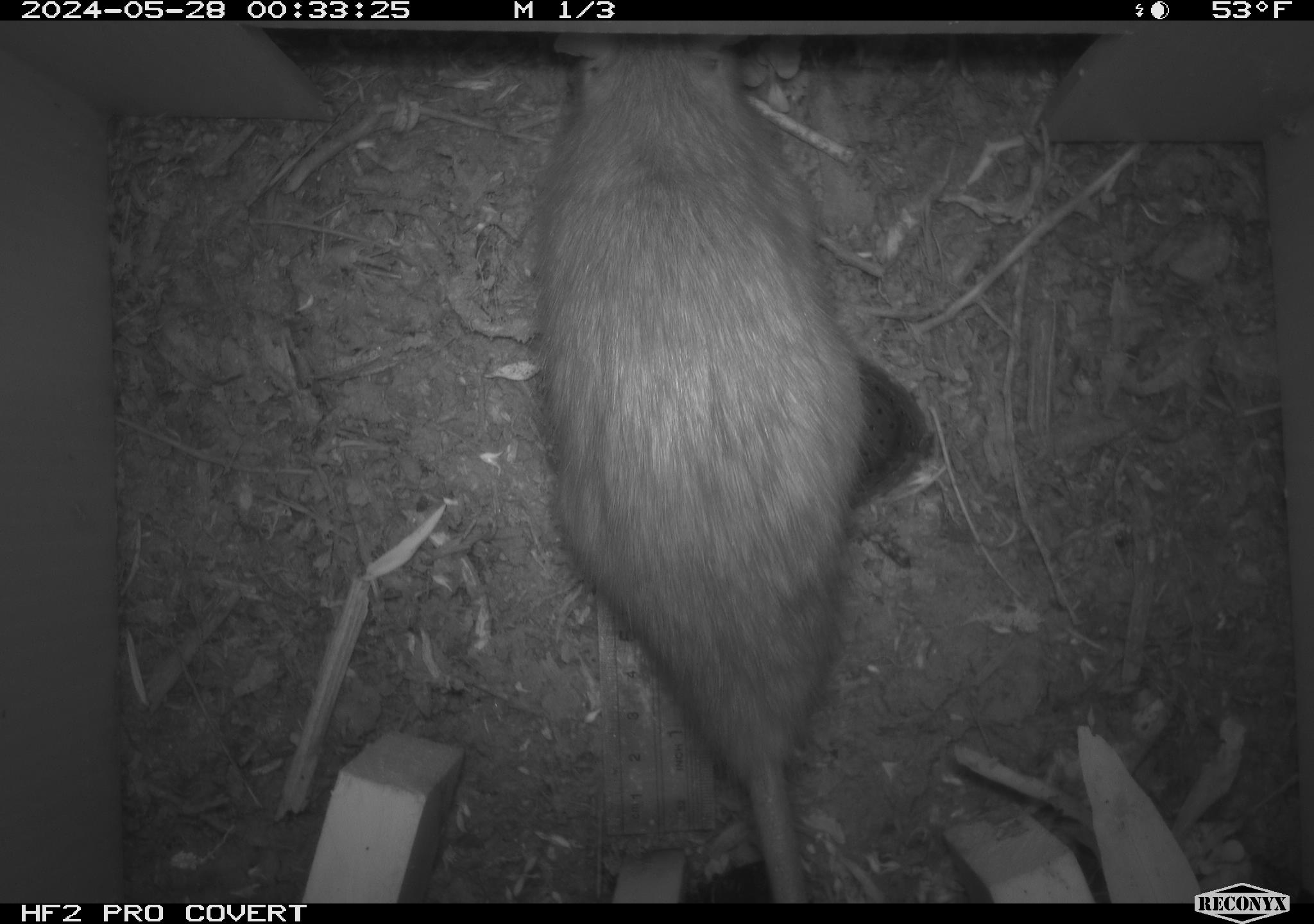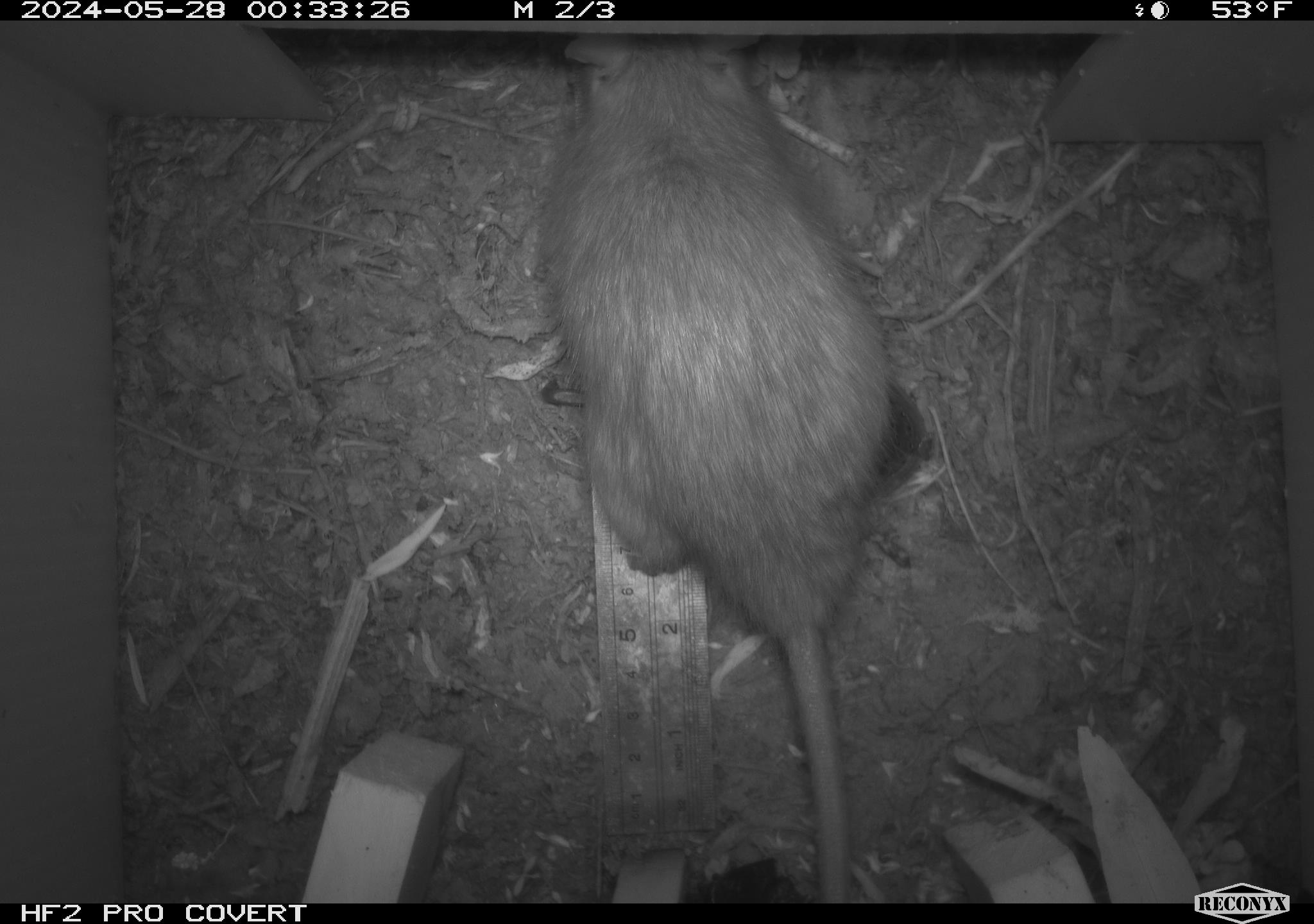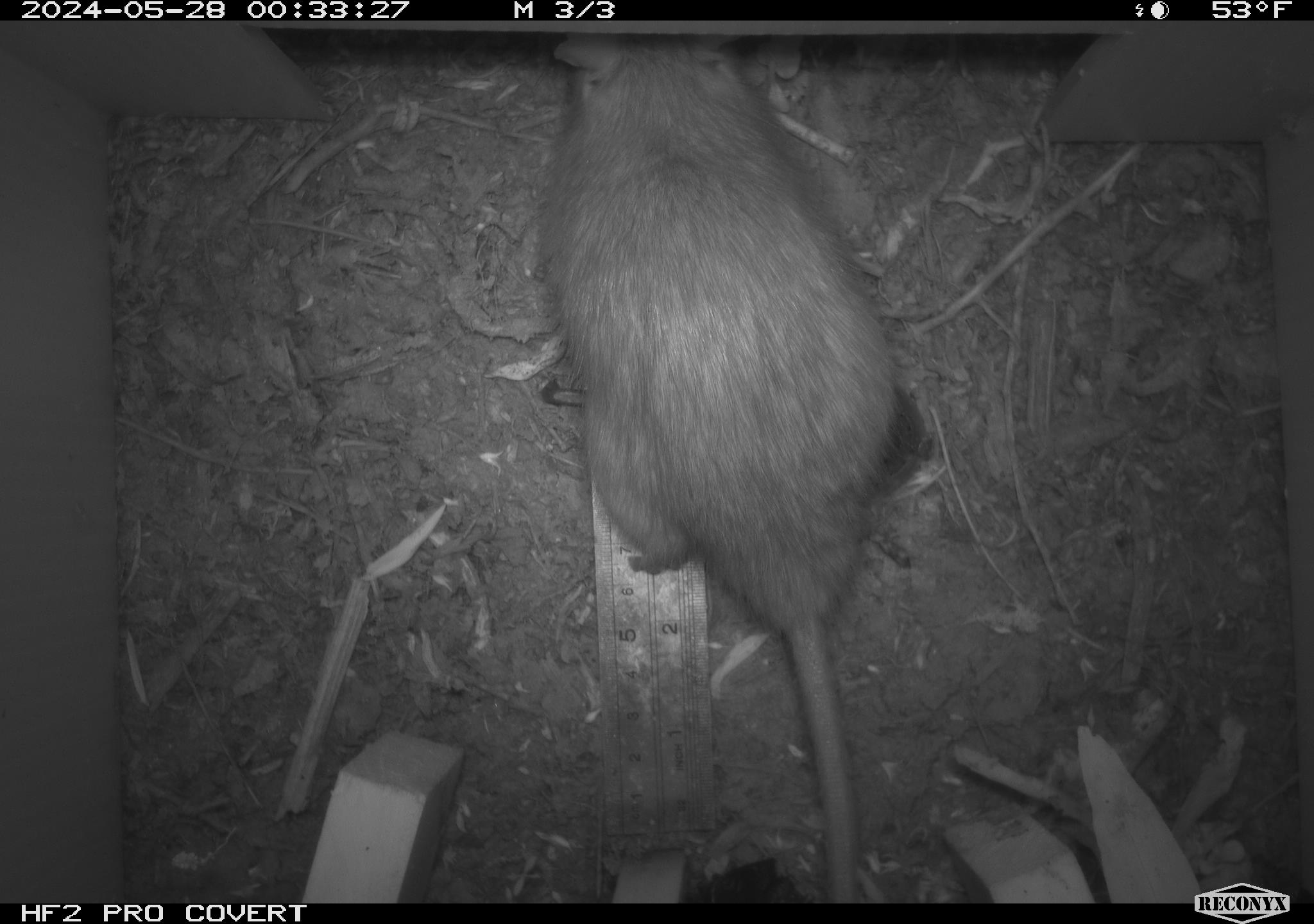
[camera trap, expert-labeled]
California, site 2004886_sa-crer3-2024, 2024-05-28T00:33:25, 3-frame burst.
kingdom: Animalia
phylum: Chordata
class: Mammalia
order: Rodentia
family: Muridae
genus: Rattus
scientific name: Rattus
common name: rat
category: rattus species